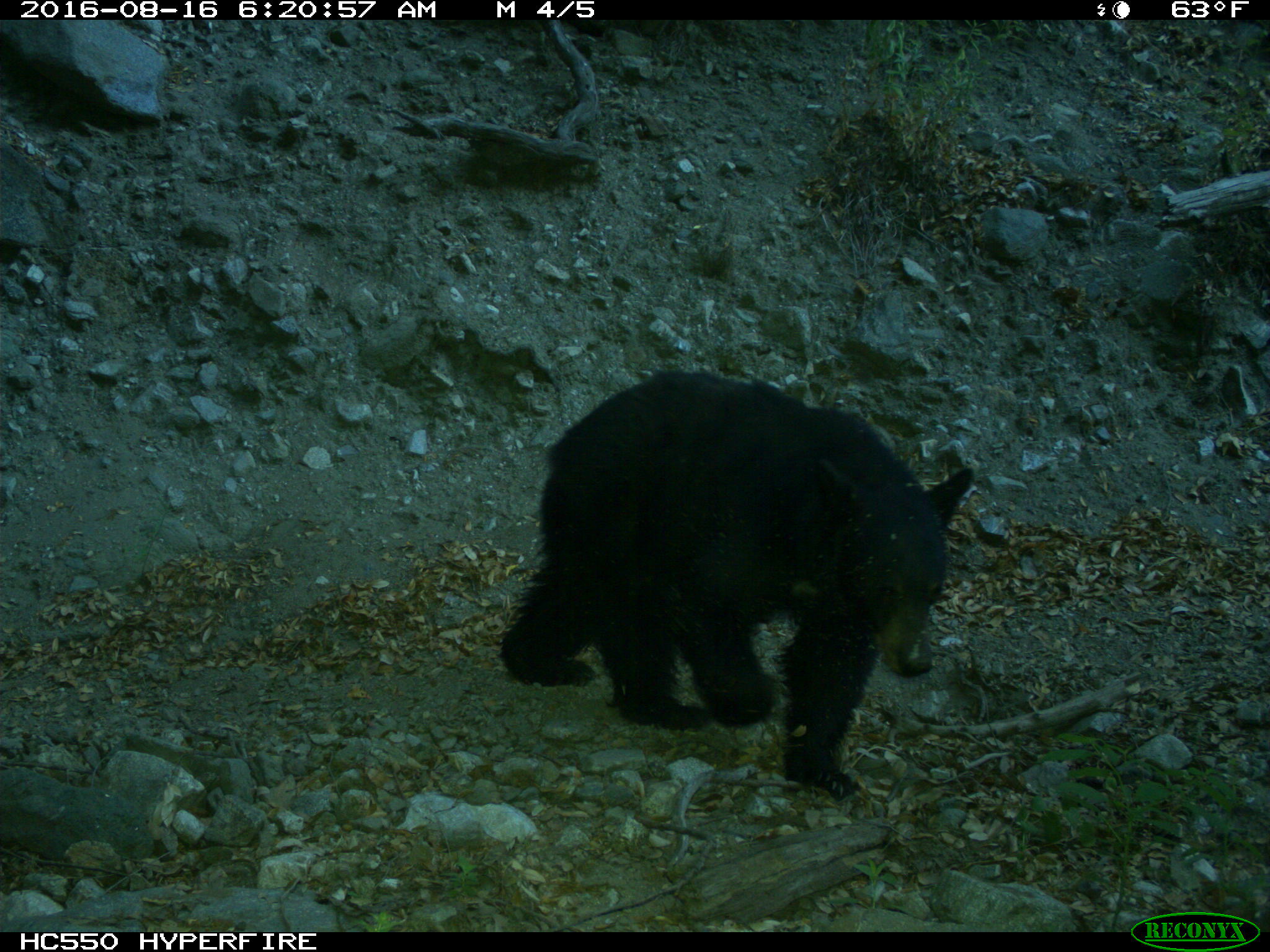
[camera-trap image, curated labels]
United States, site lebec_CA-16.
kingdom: Animalia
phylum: Chordata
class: Mammalia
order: Carnivora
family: Ursidae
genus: Ursus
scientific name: Ursus americanus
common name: american black bear